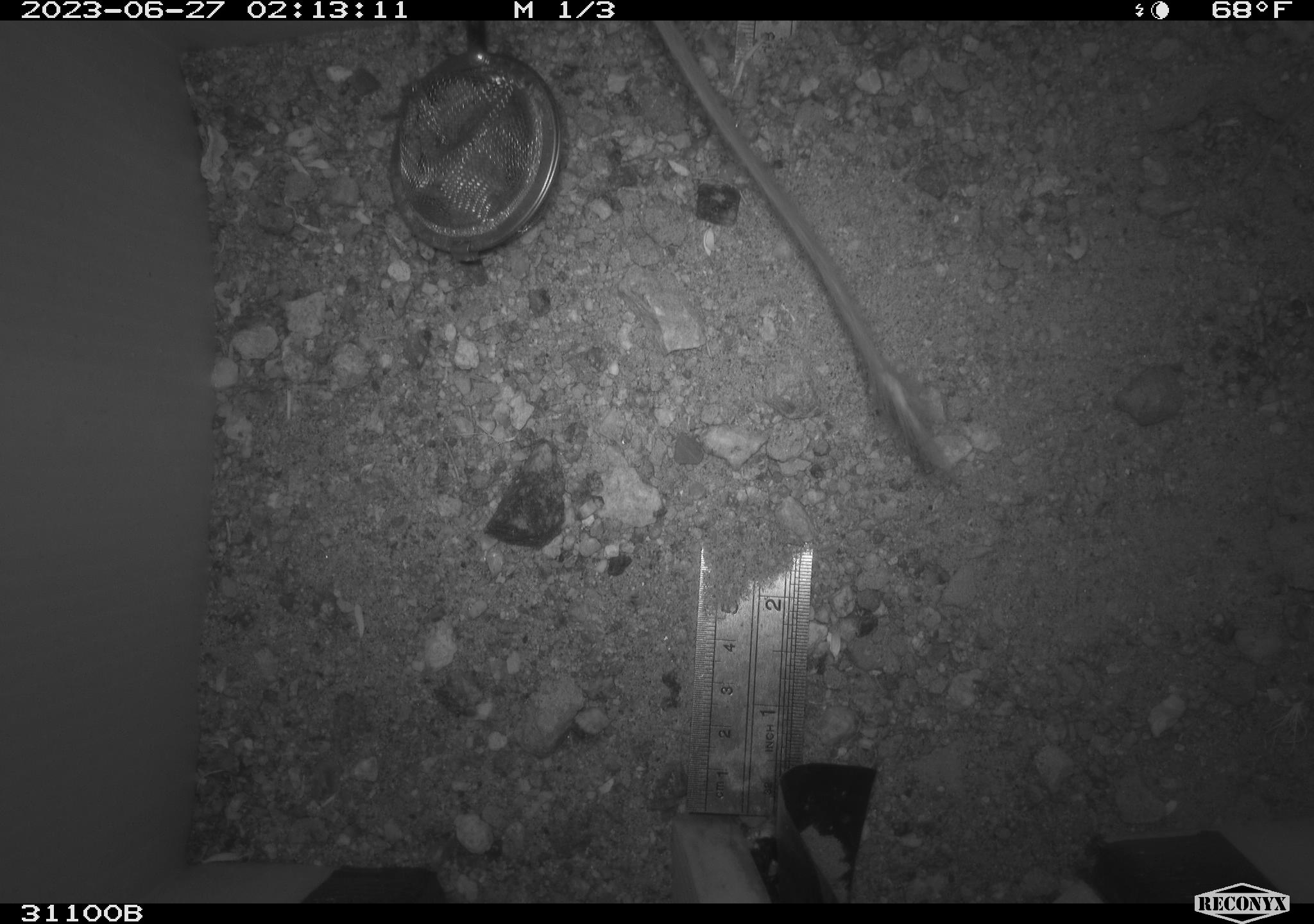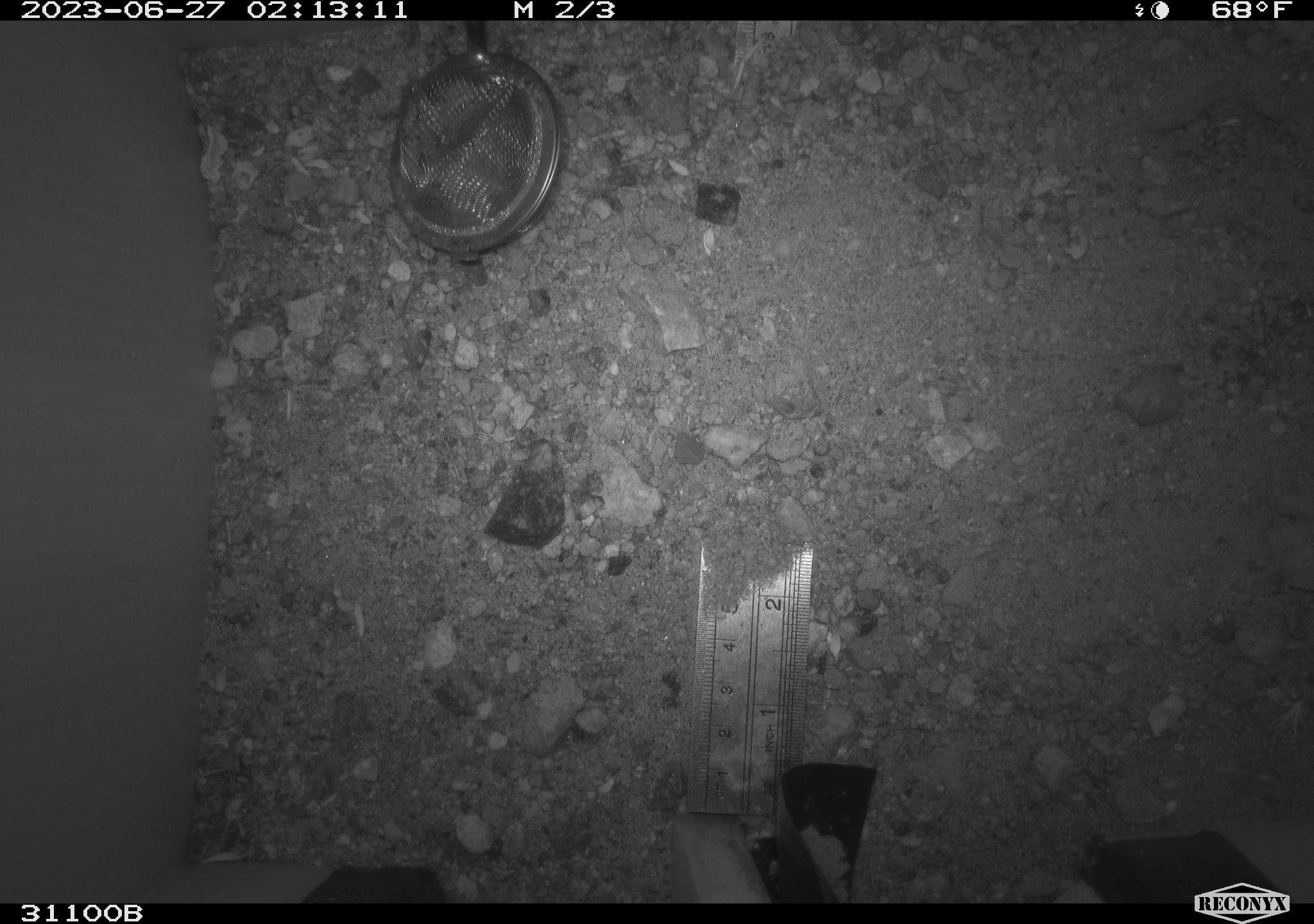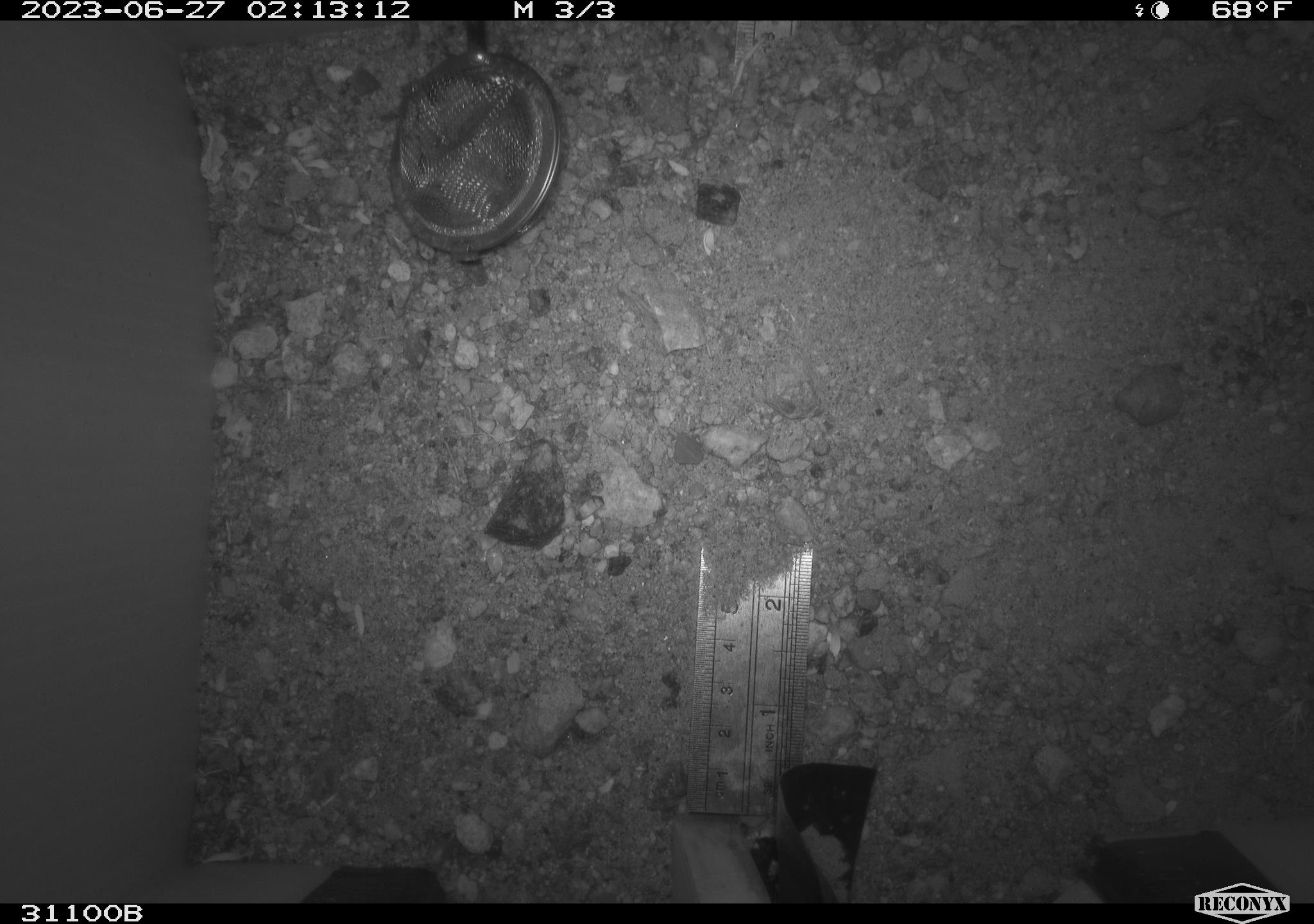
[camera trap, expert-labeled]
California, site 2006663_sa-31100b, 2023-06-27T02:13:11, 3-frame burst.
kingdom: Animalia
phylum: Chordata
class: Mammalia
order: Rodentia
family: Heteromyidae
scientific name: Heteromyidae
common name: kangaroo rats and pocket mice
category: heteromyidae family